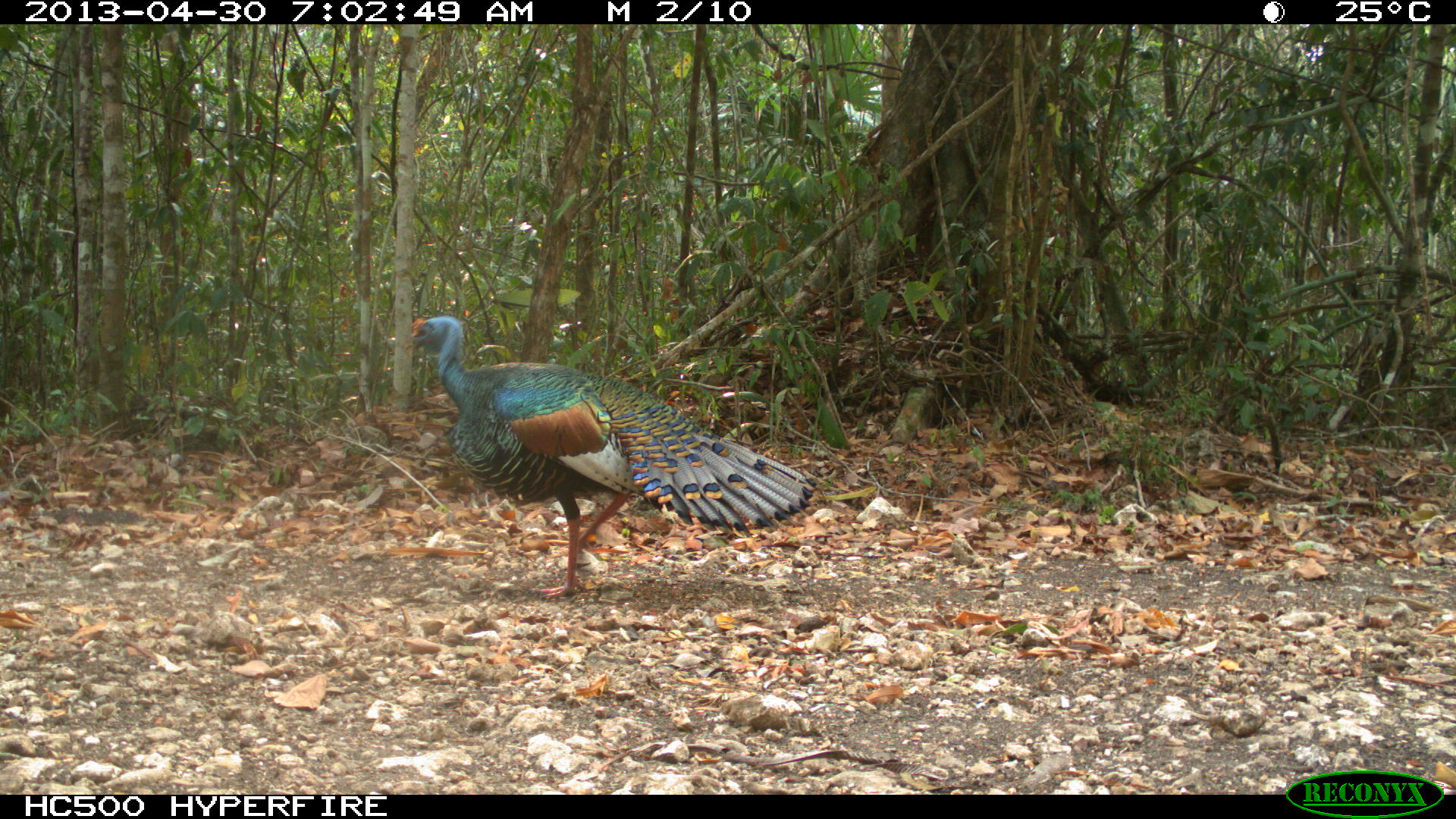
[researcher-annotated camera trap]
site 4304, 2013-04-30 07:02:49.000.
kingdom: Animalia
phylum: Chordata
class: Aves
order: Galliformes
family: Phasianidae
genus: Meleagris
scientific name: Meleagris ocellata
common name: ocellated turkey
Meleagris ocellata (ocellated turkey), count 1, sex male.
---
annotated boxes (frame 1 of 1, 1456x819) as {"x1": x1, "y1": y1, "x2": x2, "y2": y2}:
meleagris ocellata: {"x1": 401, "y1": 313, "x2": 818, "y2": 600}